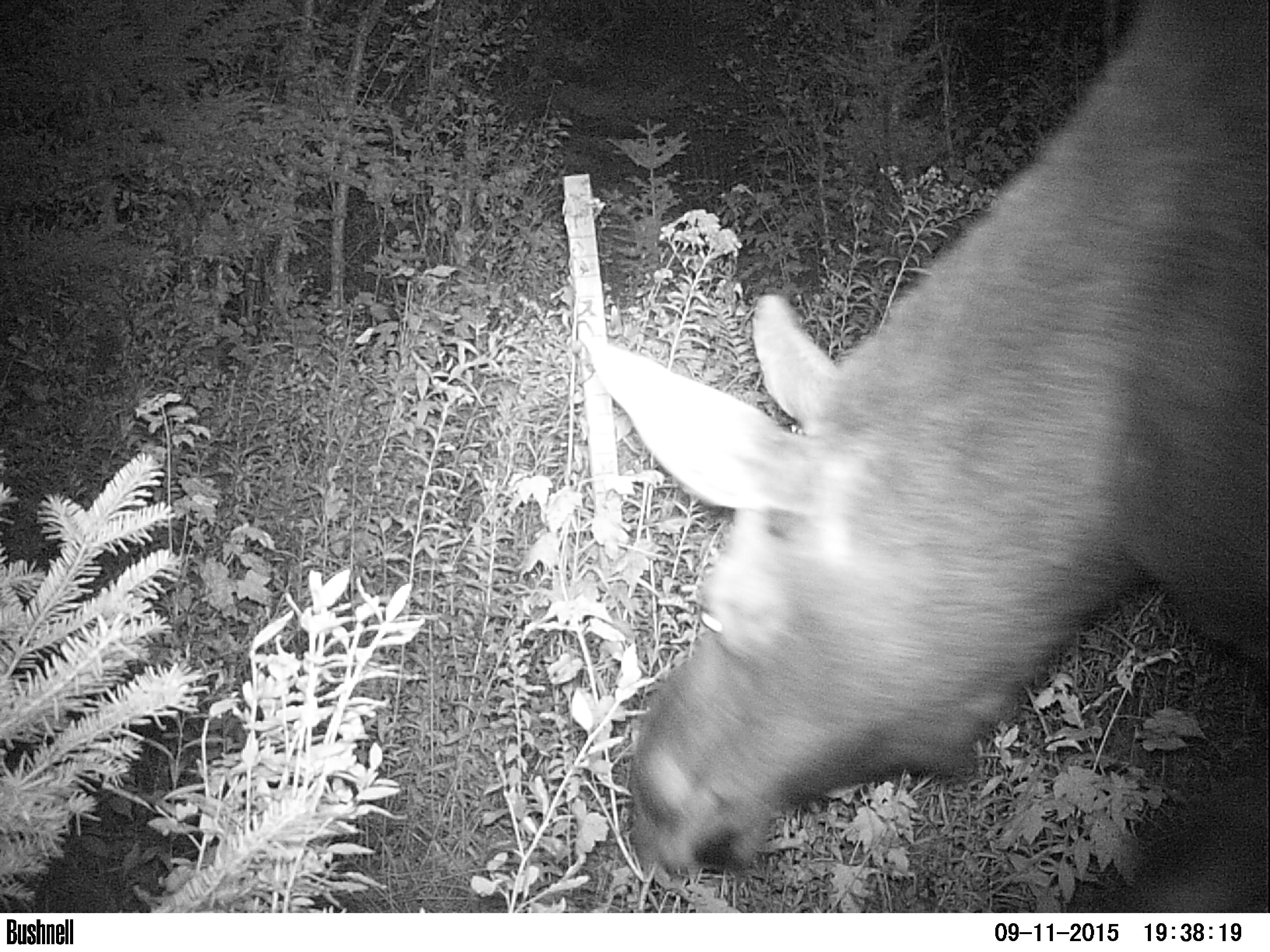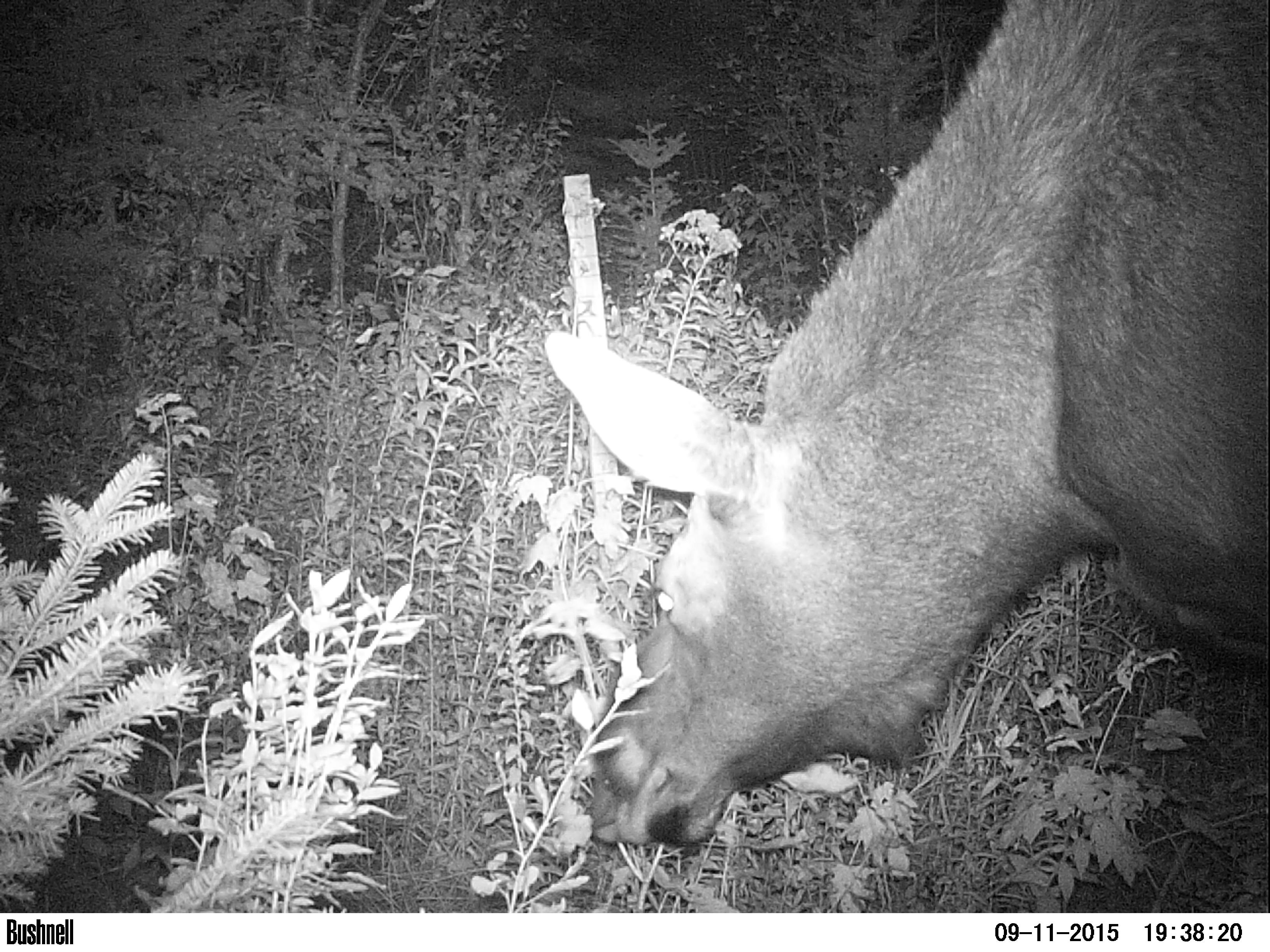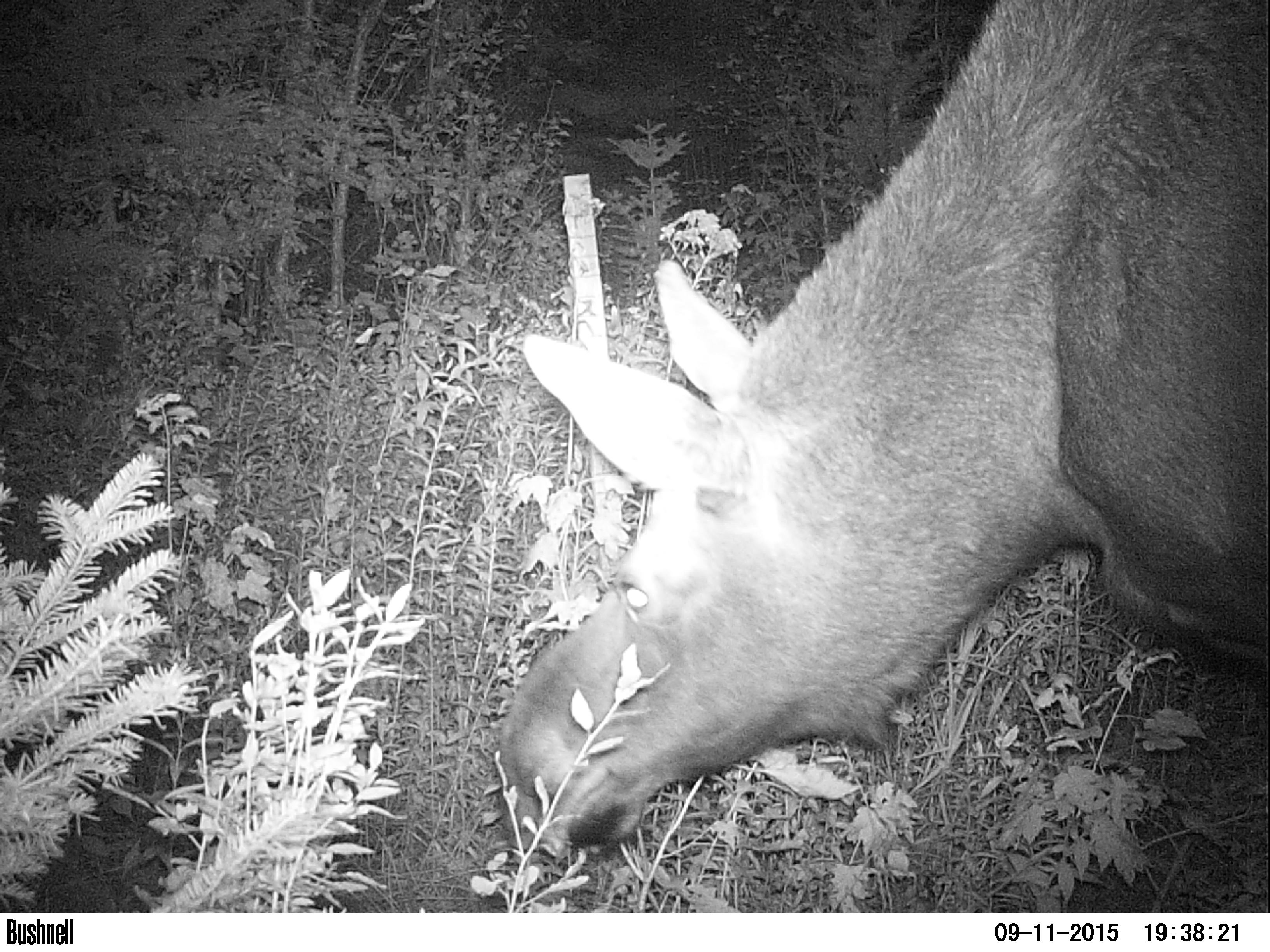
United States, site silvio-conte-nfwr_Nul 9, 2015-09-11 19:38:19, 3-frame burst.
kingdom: Animalia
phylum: Chordata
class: Mammalia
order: Artiodactyla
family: Cervidae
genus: Alces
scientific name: Alces alces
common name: moose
Moose (Alces alces).